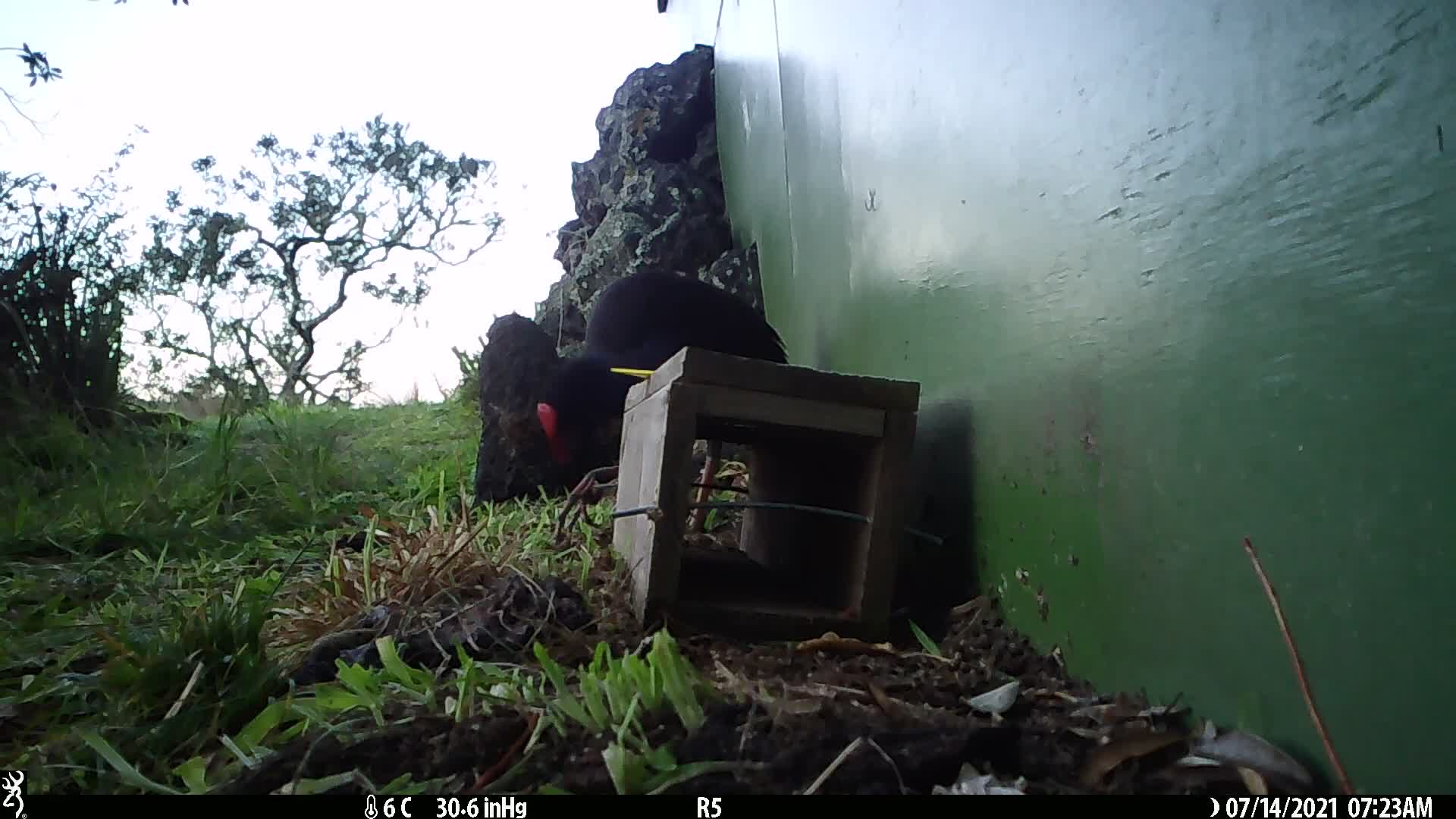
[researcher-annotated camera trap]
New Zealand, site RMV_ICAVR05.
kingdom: Animalia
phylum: Chordata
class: Aves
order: Gruiformes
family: Rallidae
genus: Porphyrio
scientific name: Porphyrio melanotus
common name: australasian swamphen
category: pukeko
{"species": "pukeko (australasian swamphen) (Porphyrio melanotus)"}